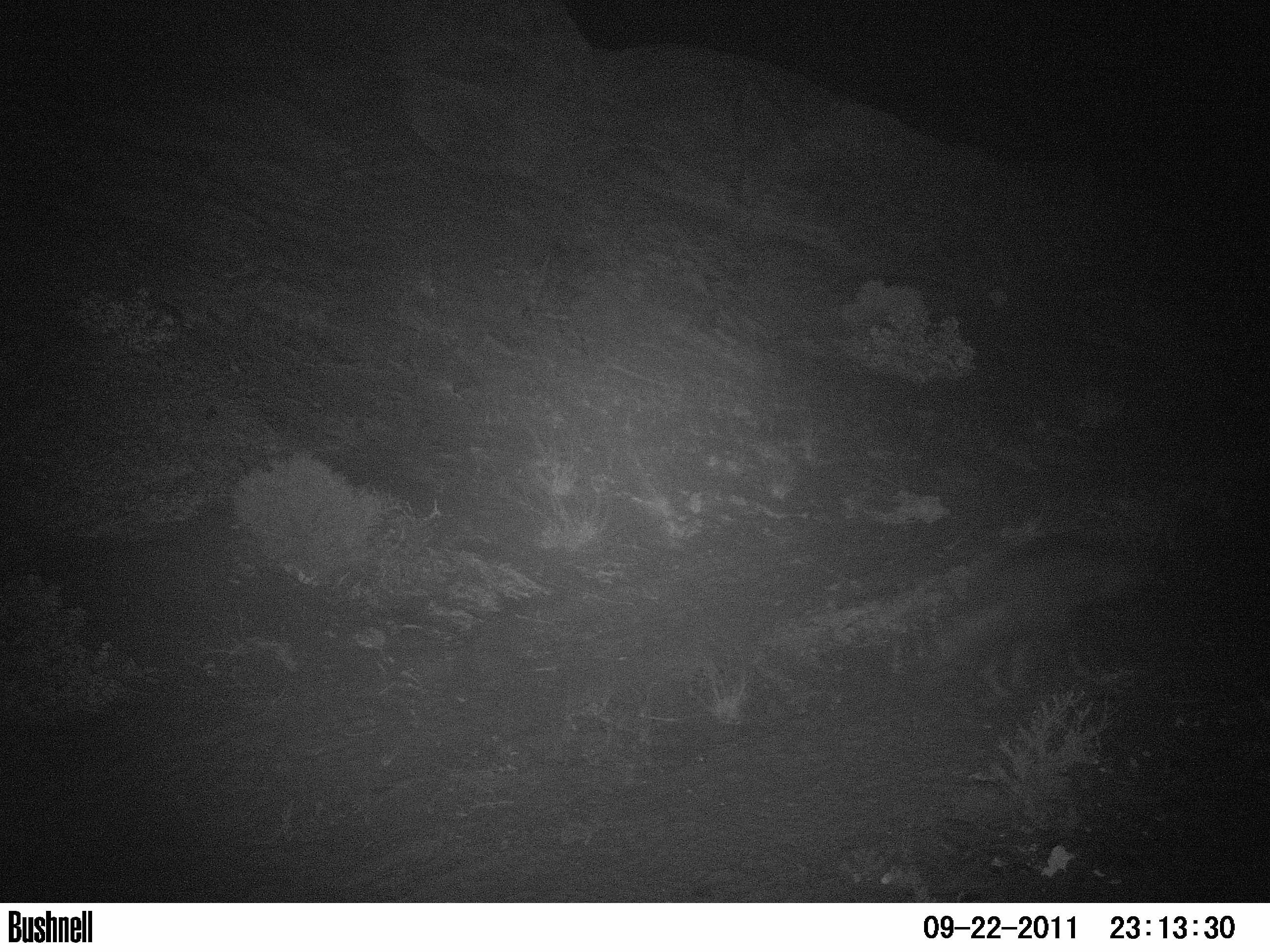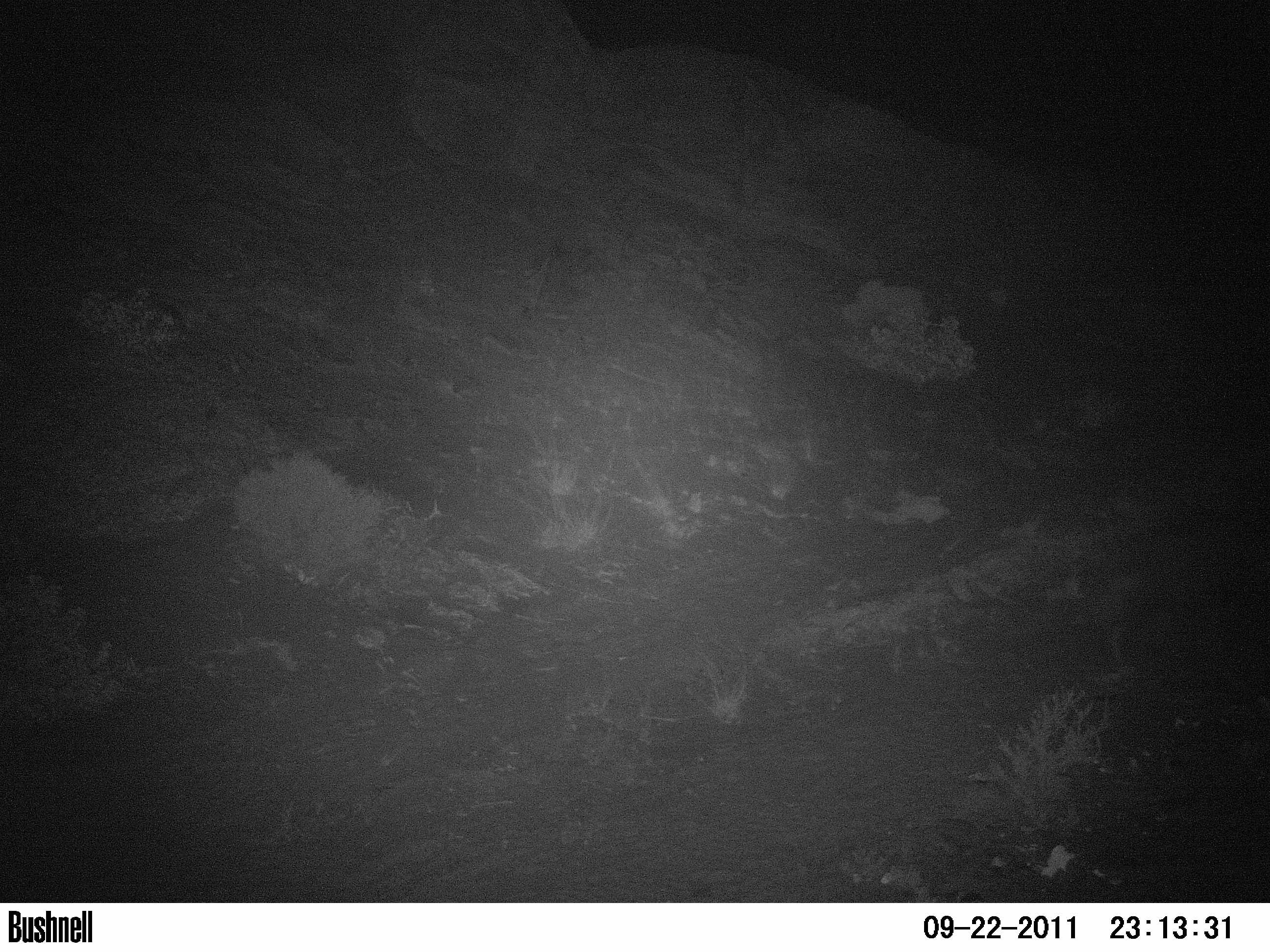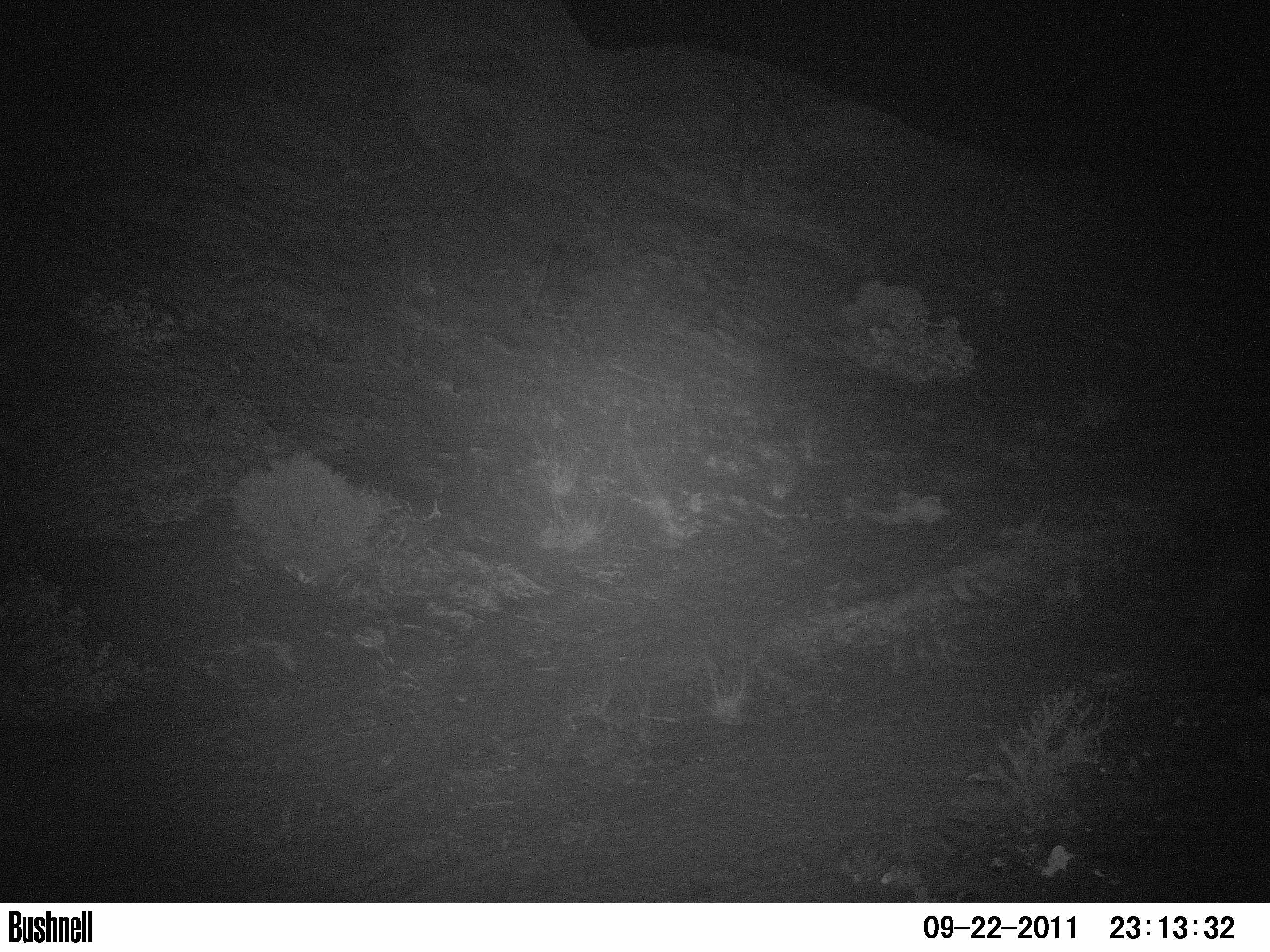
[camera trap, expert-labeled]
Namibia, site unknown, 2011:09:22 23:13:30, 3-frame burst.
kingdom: Animalia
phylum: Chordata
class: Mammalia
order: Carnivora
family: Hyaenidae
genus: Parahyaena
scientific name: Parahyaena brunnea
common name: brown hyena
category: hyaena brunnea